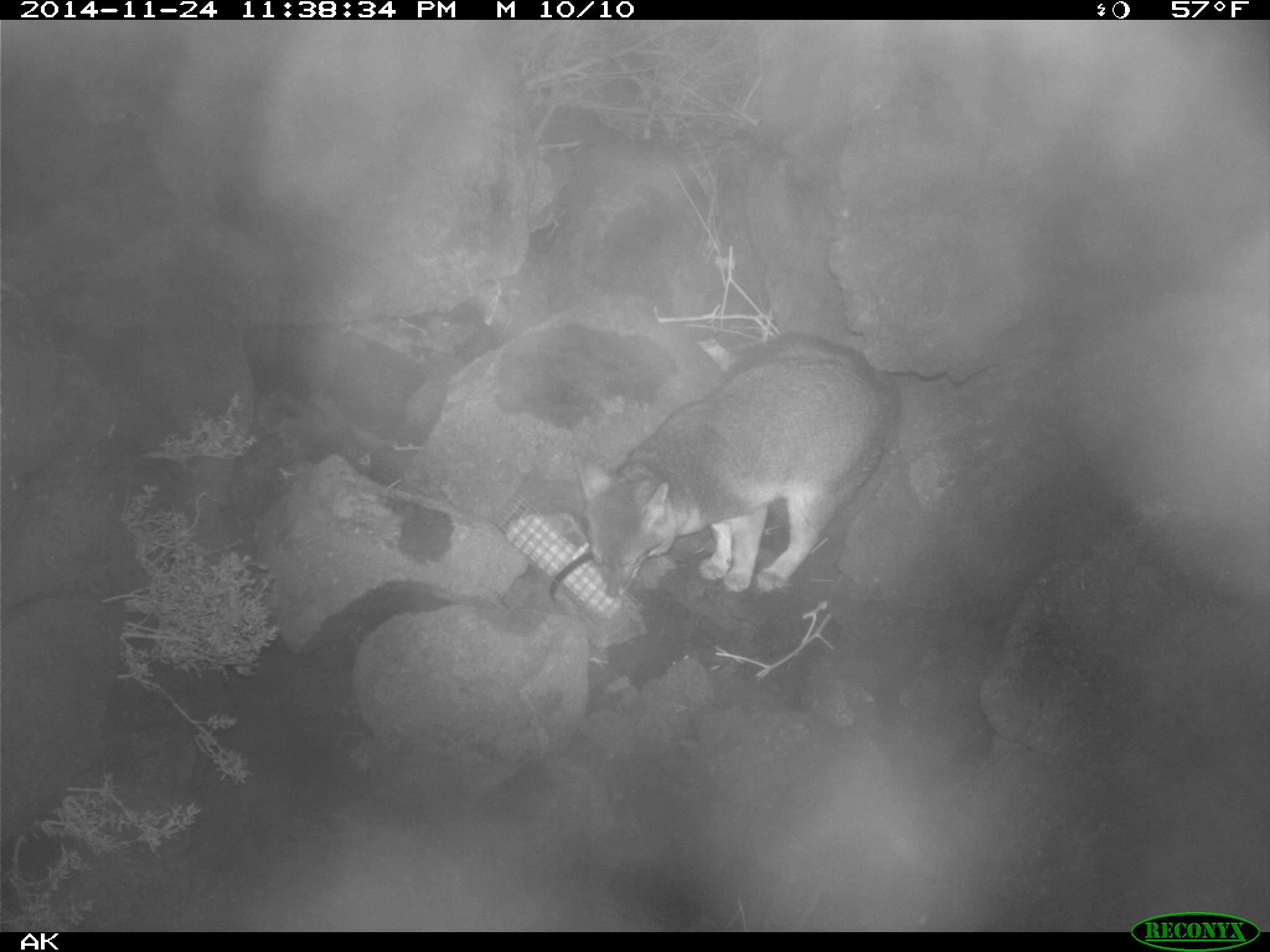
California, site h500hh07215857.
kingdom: Animalia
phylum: Chordata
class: Mammalia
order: Carnivora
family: Canidae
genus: Urocyon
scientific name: Urocyon littoralis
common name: island fox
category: fox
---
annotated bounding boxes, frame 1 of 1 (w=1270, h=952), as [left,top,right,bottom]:
fox: [574,356,890,597]